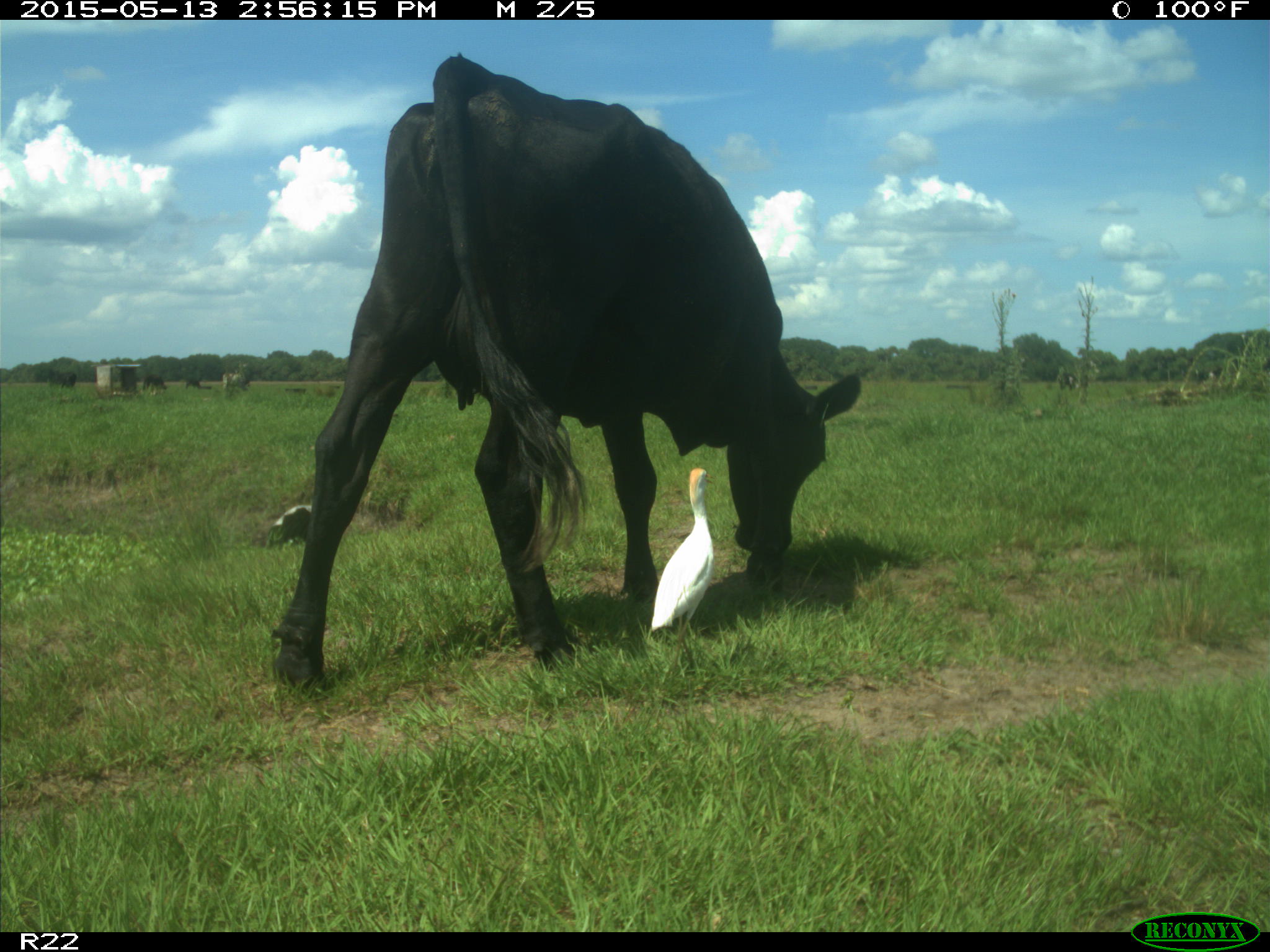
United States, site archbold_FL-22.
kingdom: Animalia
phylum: Chordata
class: Mammalia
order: Artiodactyla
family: Bovidae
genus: Bos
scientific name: Bos taurus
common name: domestic cow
Bos taurus (domestic cow).